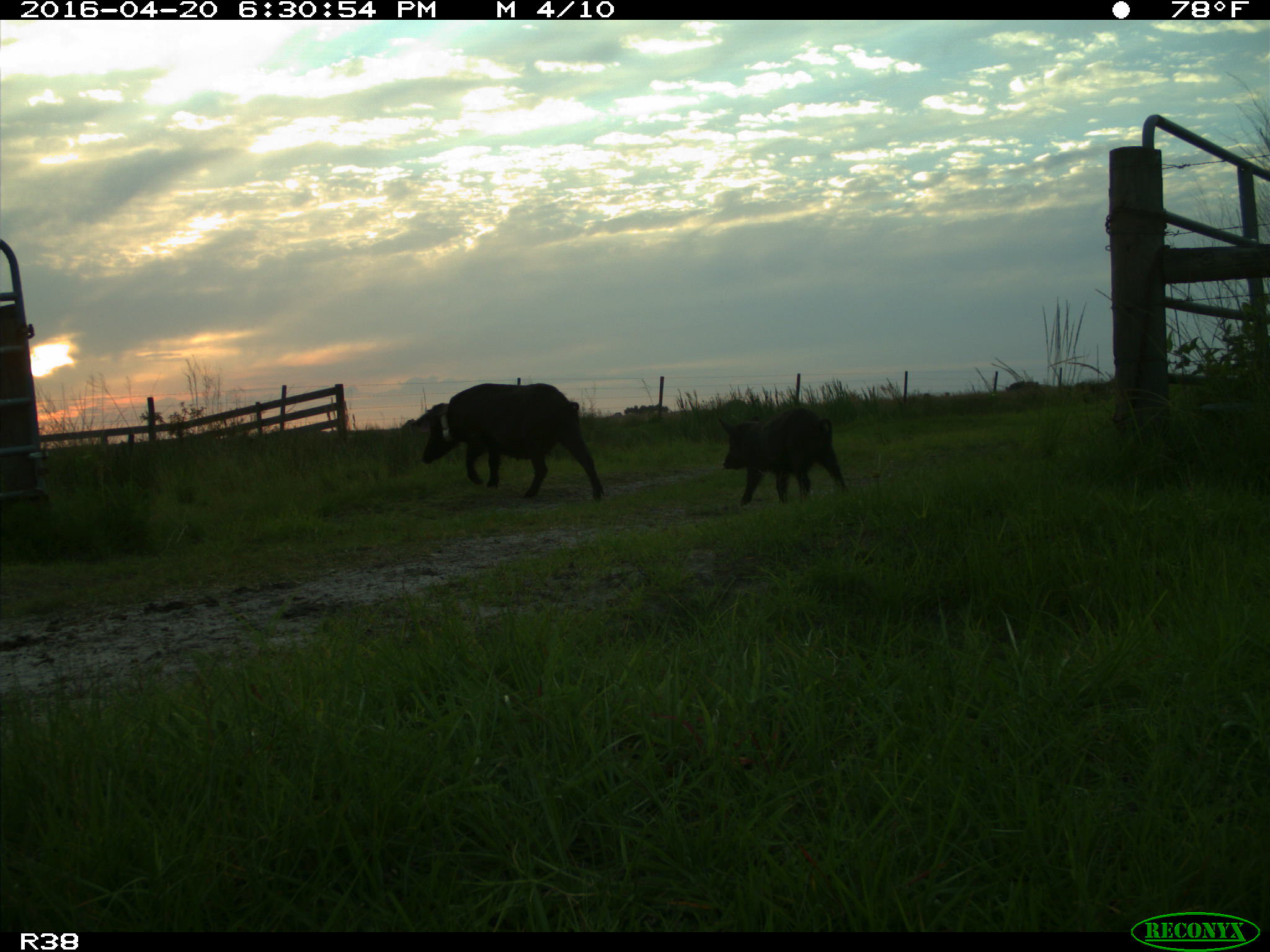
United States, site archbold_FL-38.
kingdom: Animalia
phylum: Chordata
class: Mammalia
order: Artiodactyla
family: Suidae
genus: Sus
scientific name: Sus scrofa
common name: wild boar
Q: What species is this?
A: Sus scrofa (wild boar).